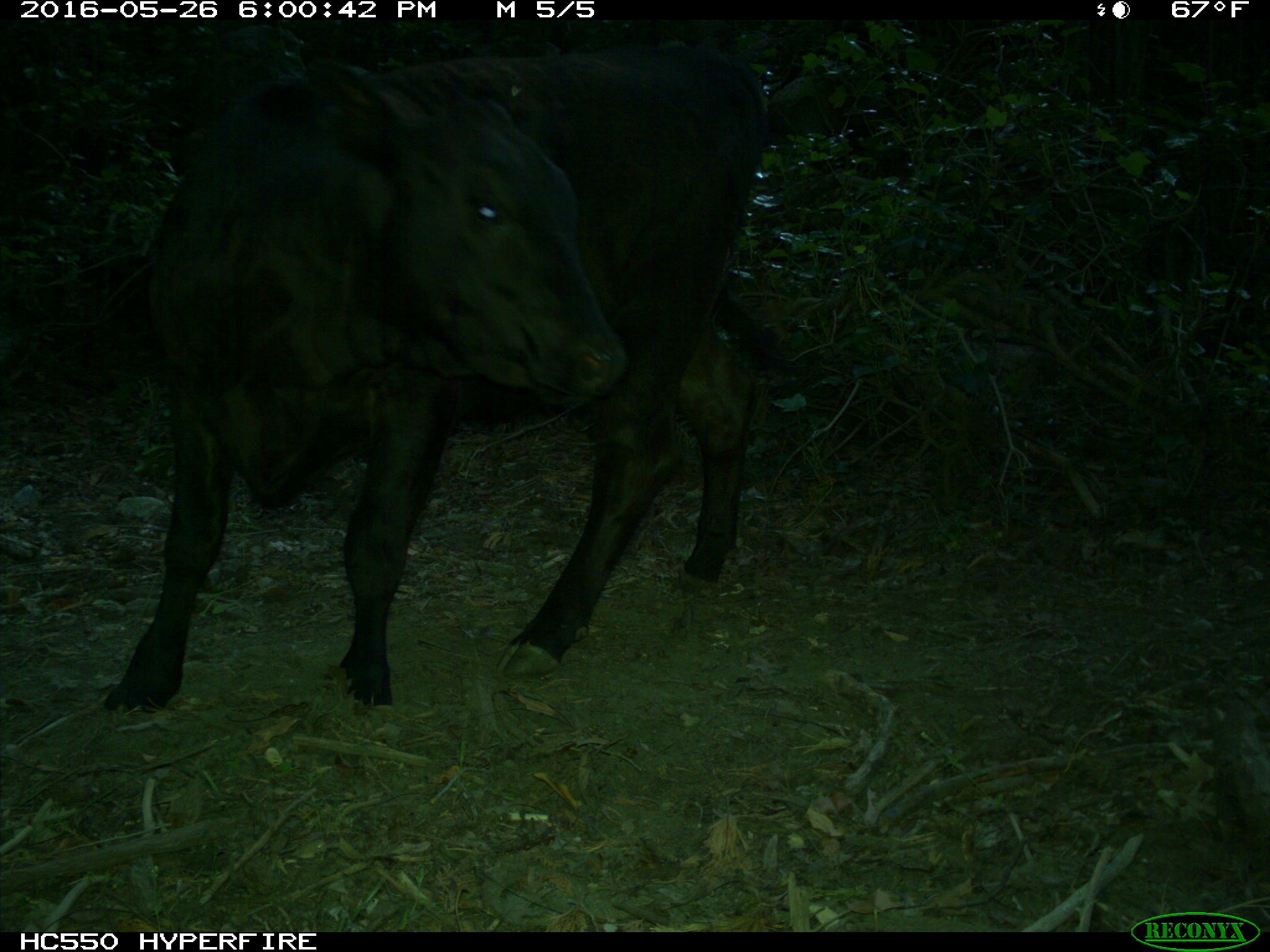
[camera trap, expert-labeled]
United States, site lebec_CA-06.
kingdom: Animalia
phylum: Chordata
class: Mammalia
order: Artiodactyla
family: Bovidae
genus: Bos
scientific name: Bos taurus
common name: domestic cow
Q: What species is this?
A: Bos taurus (domestic cow).